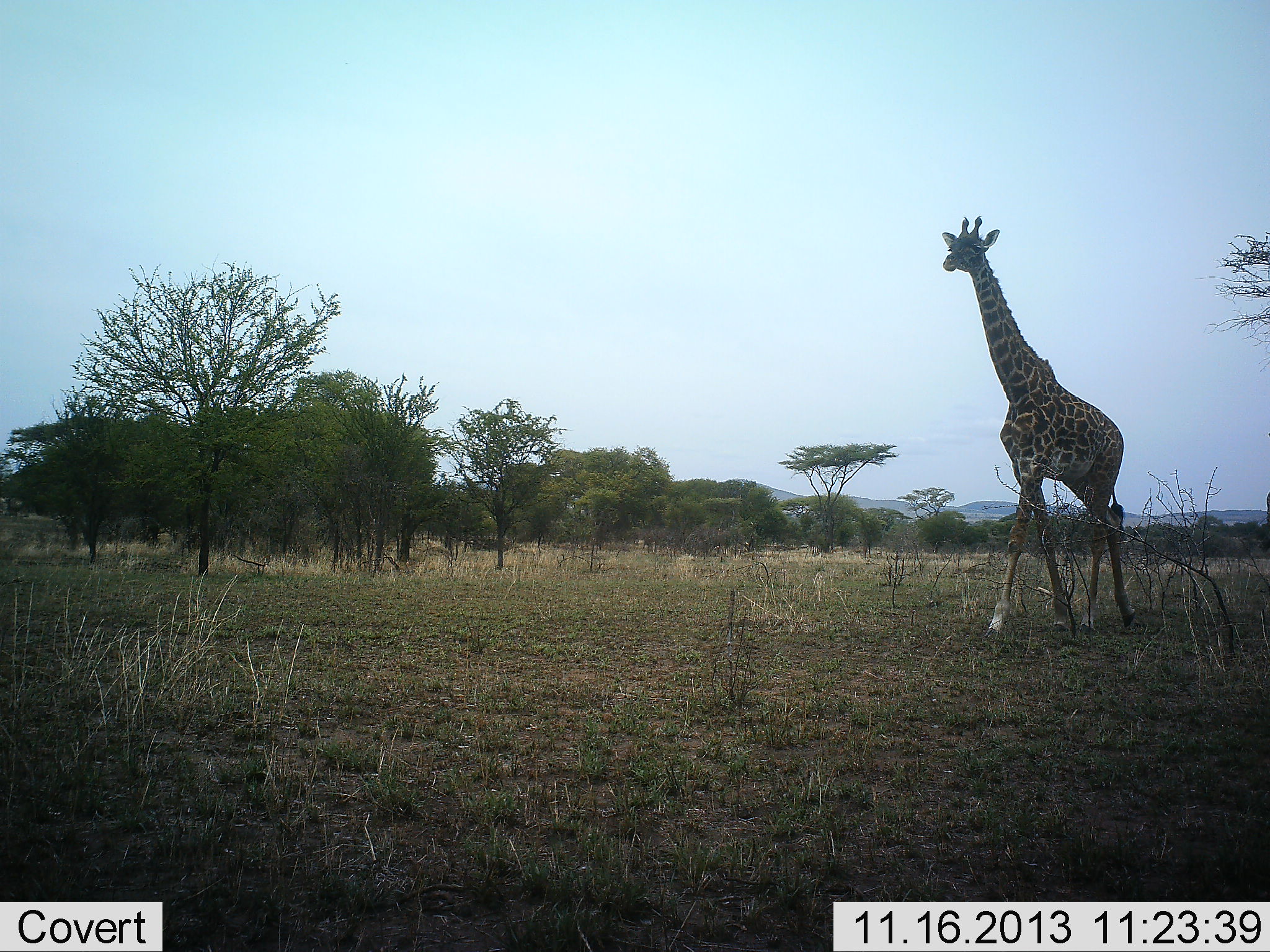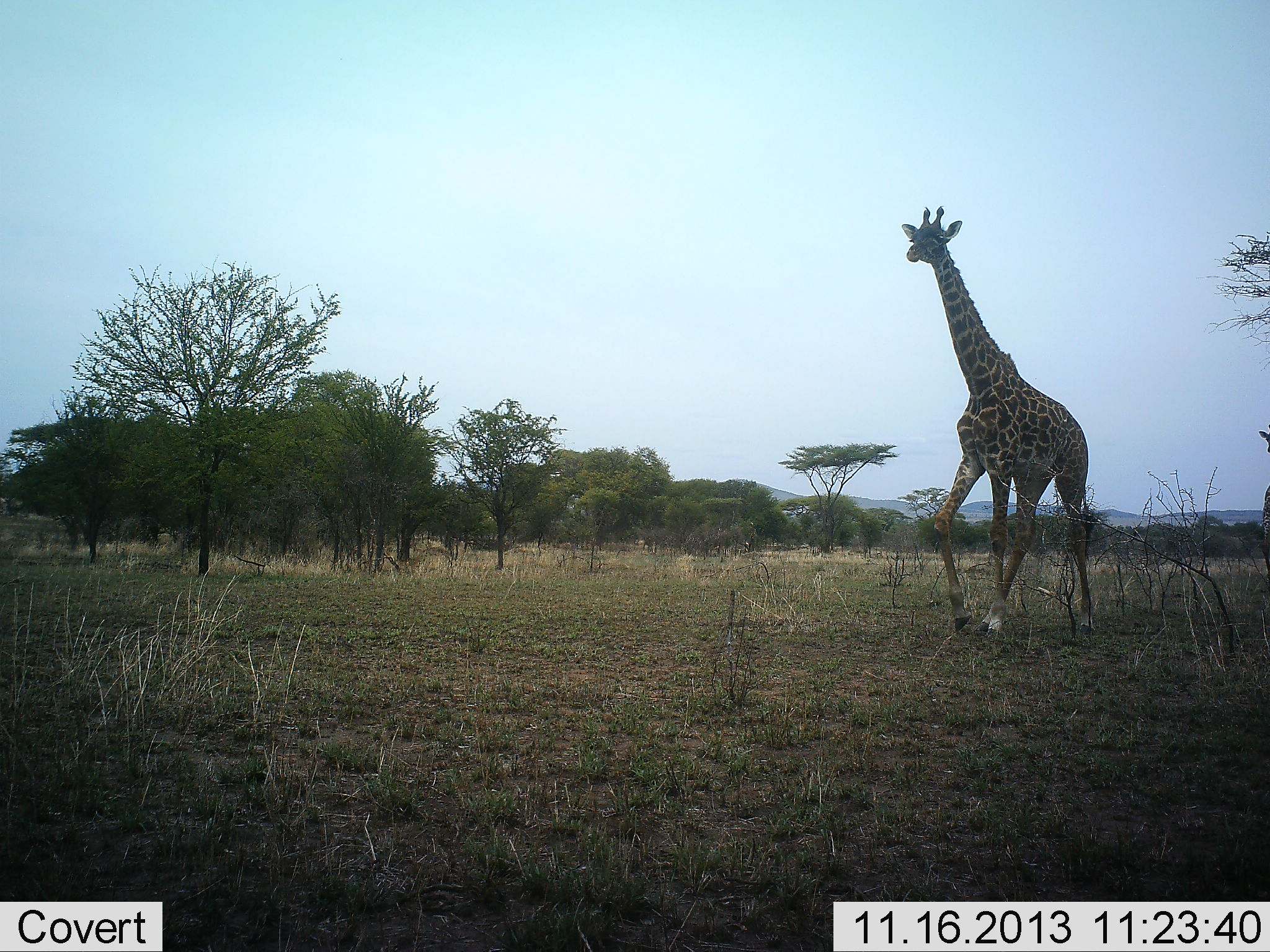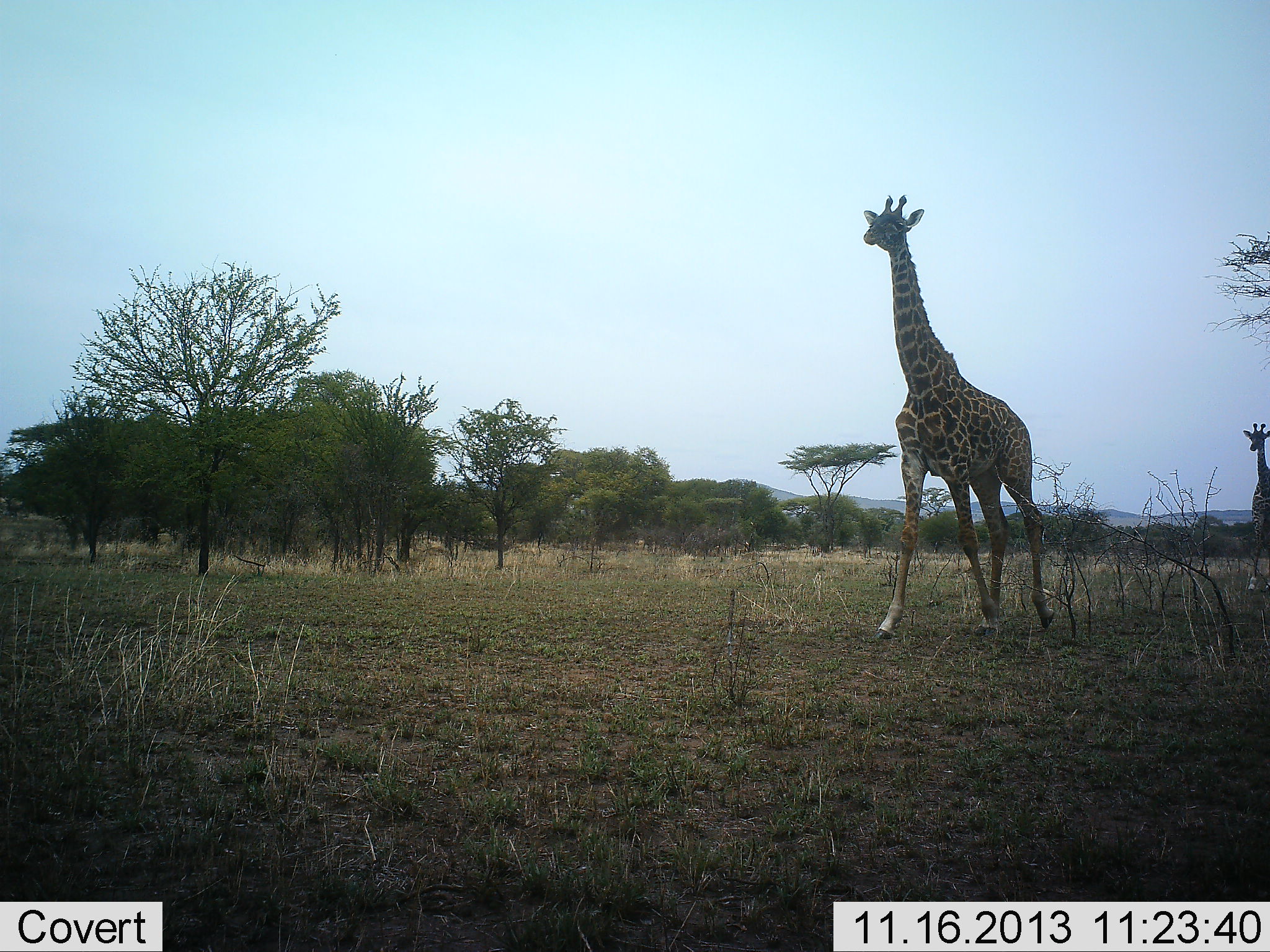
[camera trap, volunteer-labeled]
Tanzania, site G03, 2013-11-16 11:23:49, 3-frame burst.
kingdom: Animalia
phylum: Chordata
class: Mammalia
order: Artiodactyla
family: Giraffidae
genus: Giraffa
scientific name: Giraffa camelopardalis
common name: giraffe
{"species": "giraffe (Giraffa camelopardalis)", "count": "2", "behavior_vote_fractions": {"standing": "0%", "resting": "0%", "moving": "100%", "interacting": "0%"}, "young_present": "20%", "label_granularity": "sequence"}